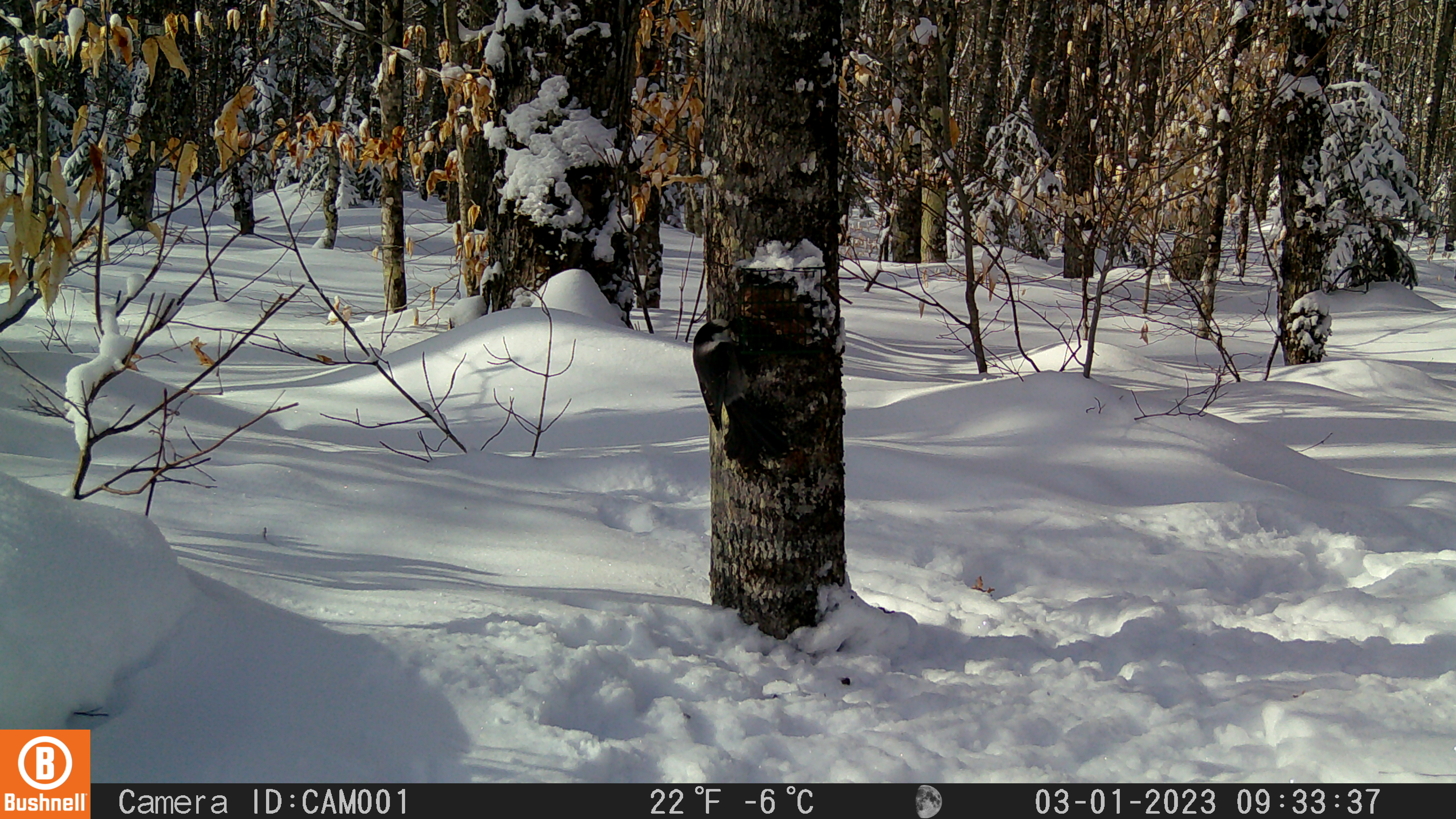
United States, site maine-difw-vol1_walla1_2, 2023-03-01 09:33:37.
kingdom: Animalia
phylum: Chordata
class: Aves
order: Passeriformes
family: Corvidae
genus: Perisoreus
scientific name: Perisoreus canadensis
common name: canada jay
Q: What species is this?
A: Canada jay (Perisoreus canadensis).